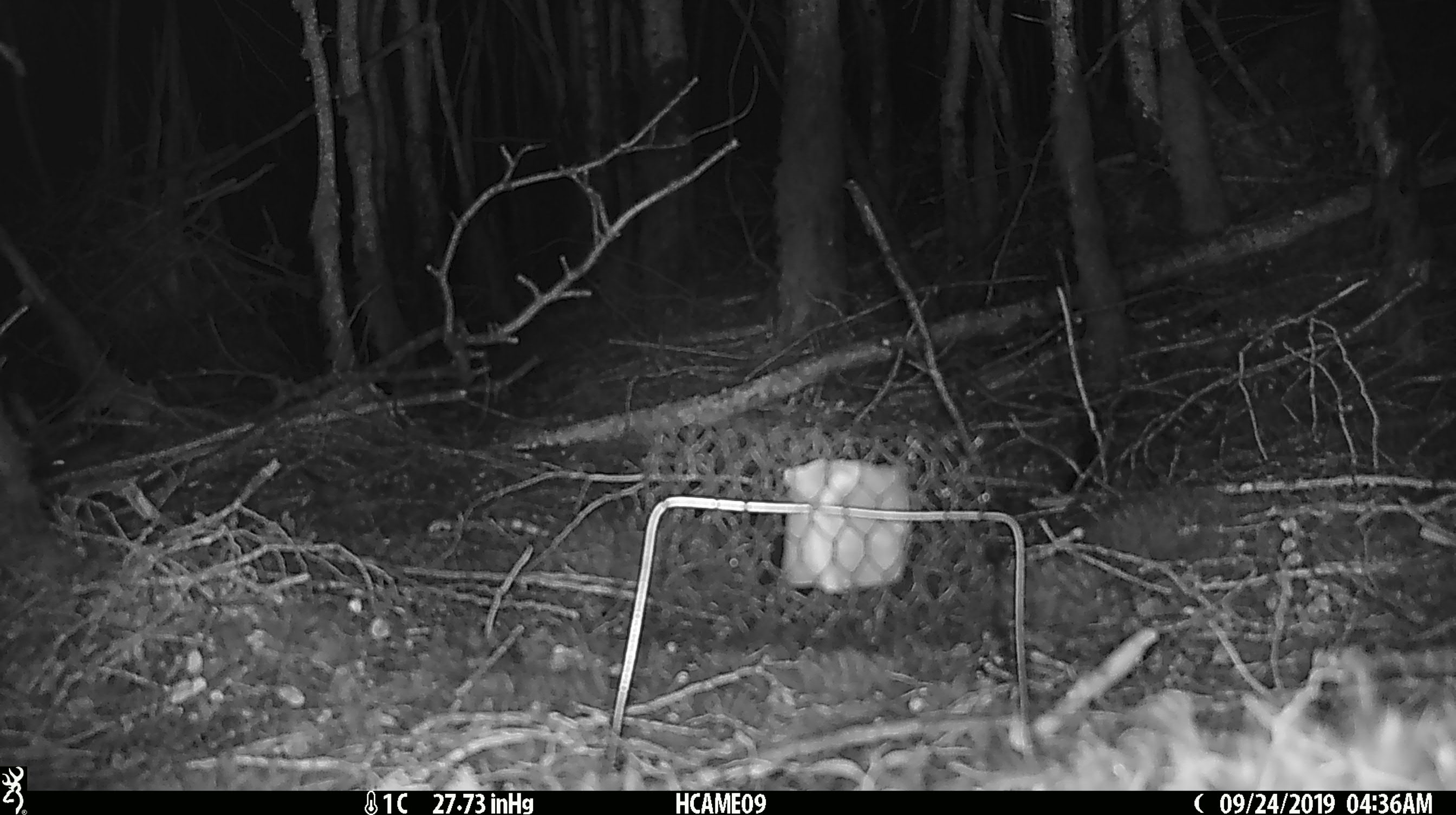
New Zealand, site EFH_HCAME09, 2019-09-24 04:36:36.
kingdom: Animalia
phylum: Chordata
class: Mammalia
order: Rodentia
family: Muridae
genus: Mus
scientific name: Mus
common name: mouse